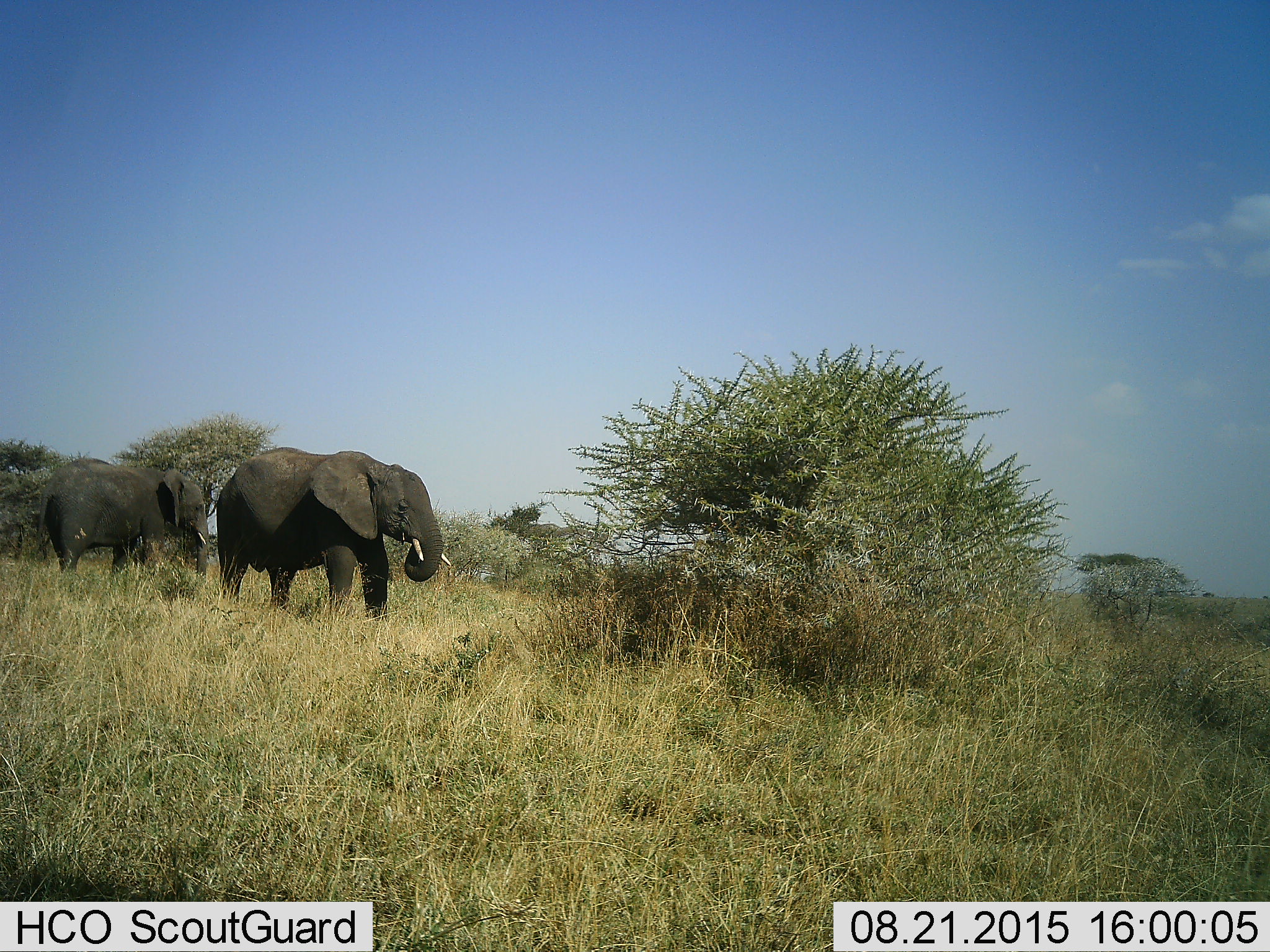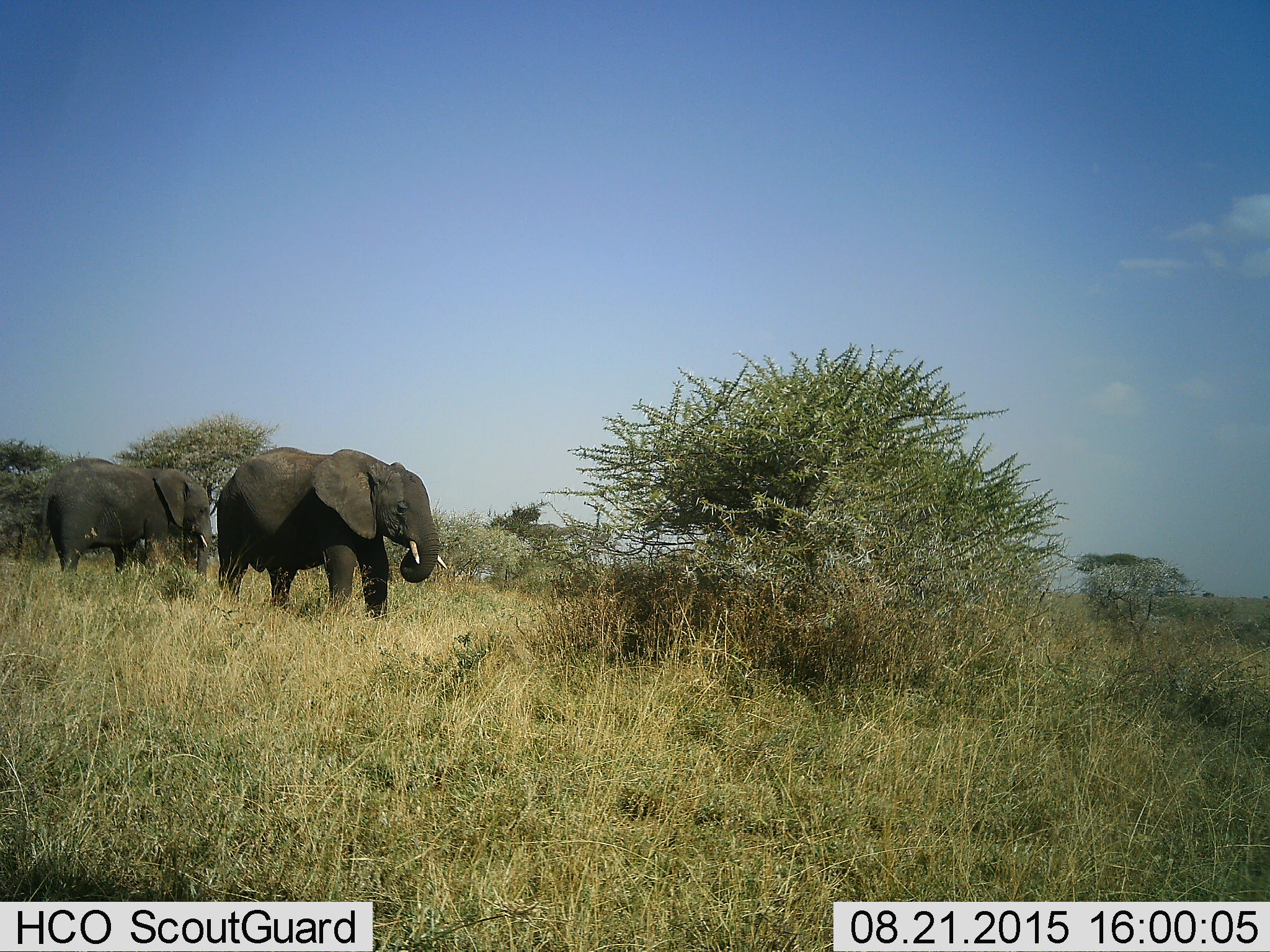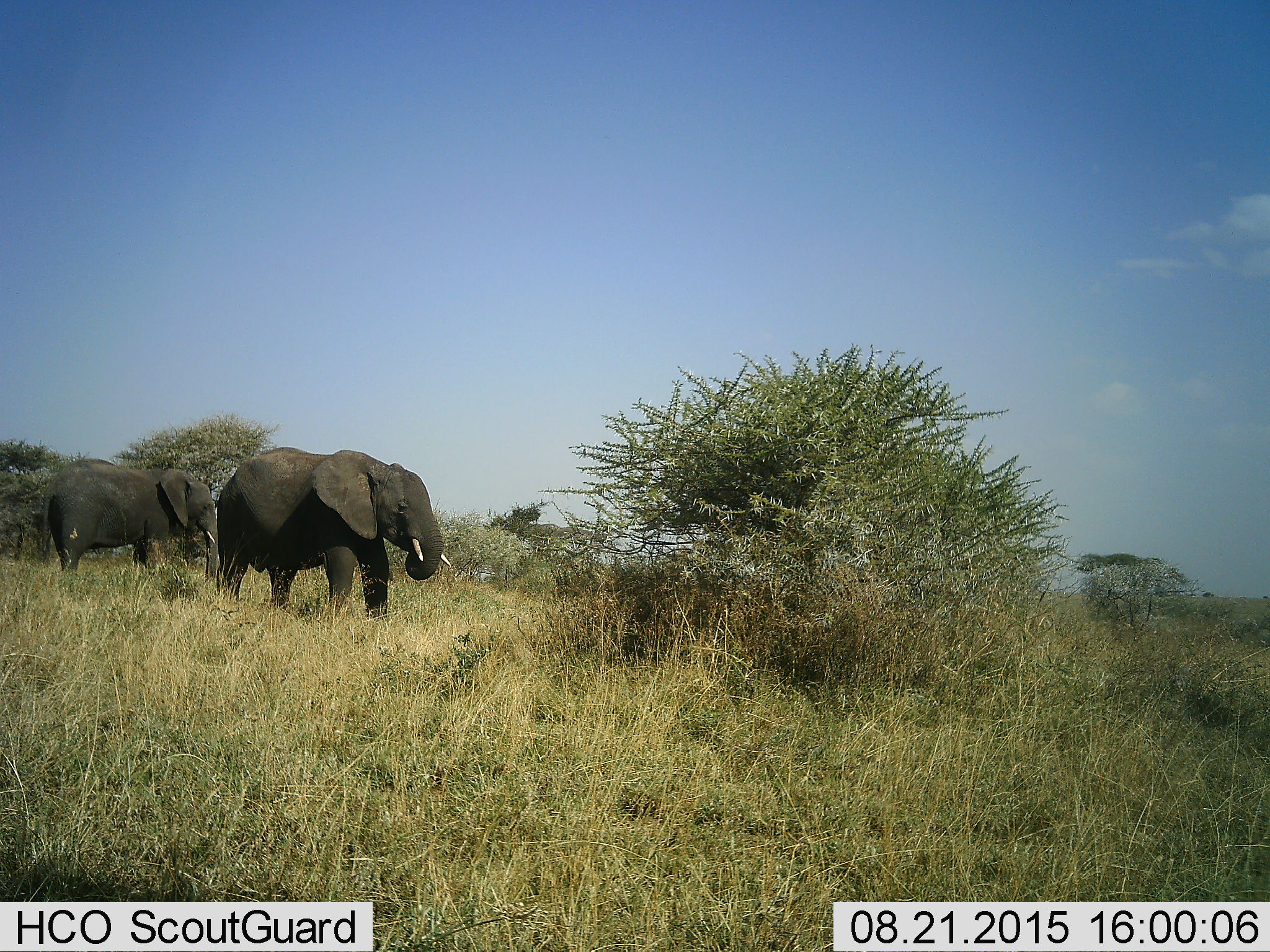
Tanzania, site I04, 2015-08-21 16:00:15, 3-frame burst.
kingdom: Animalia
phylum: Chordata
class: Mammalia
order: Proboscidea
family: Elephantidae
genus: Loxodonta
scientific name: Loxodonta africana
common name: african bush elephant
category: elephant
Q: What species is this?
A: Elephant (african bush elephant) (Loxodonta africana).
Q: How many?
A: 2.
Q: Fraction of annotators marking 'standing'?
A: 70%.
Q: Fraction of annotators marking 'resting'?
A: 0%.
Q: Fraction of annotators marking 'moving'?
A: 30%.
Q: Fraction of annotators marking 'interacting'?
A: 0%.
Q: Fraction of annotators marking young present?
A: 10%.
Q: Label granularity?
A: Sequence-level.